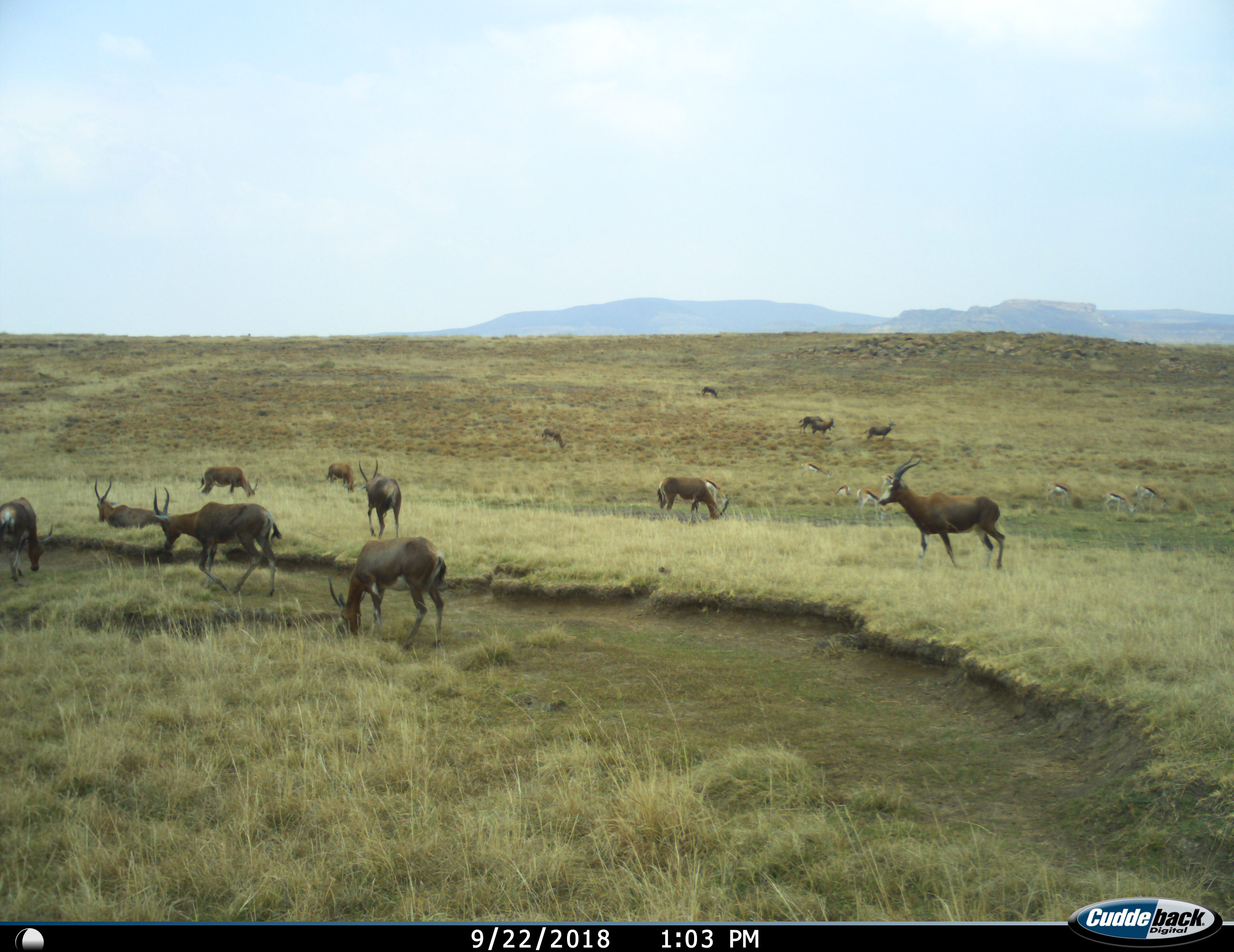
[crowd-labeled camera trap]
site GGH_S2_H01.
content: unidentified animal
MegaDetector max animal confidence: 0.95